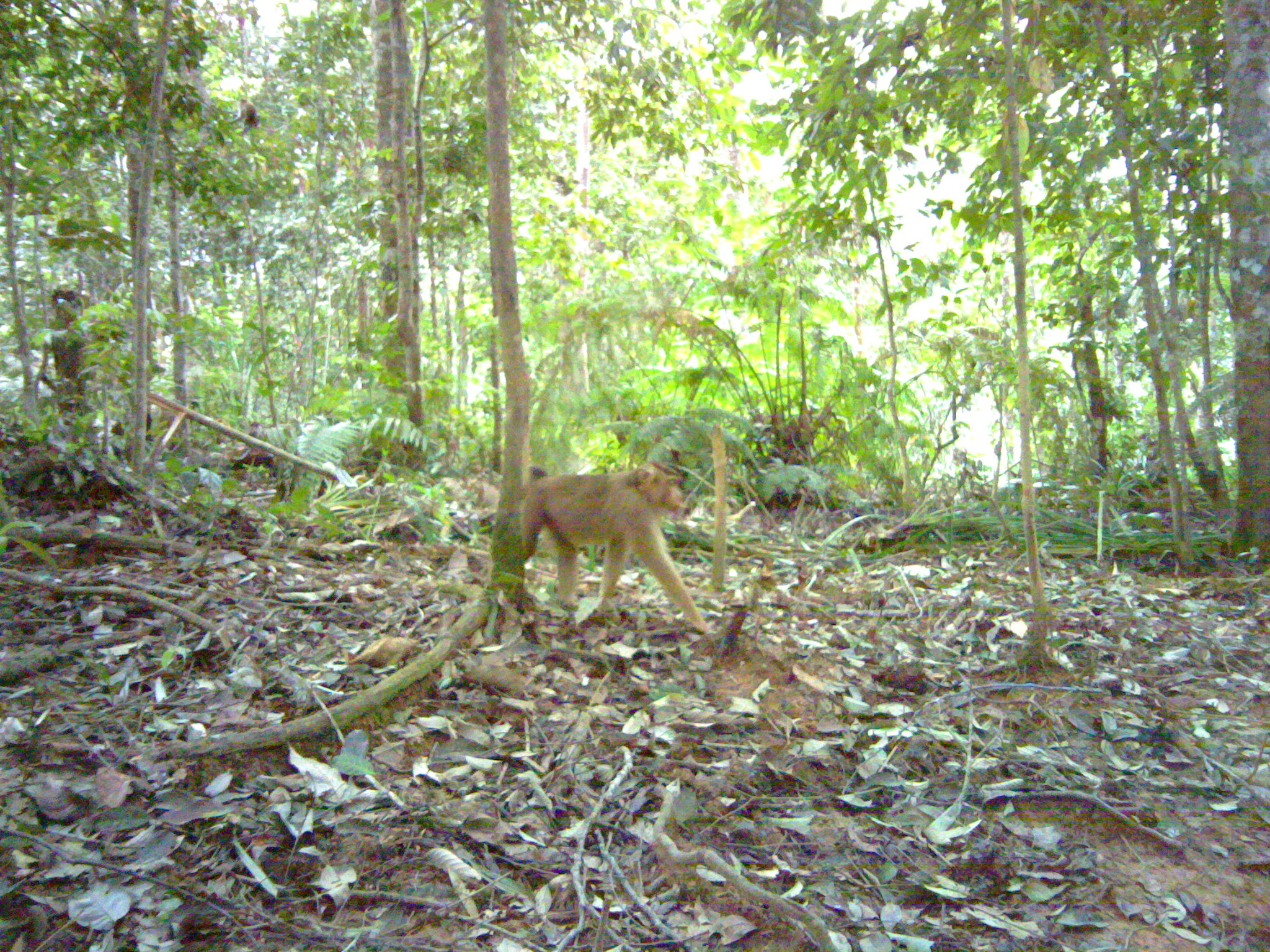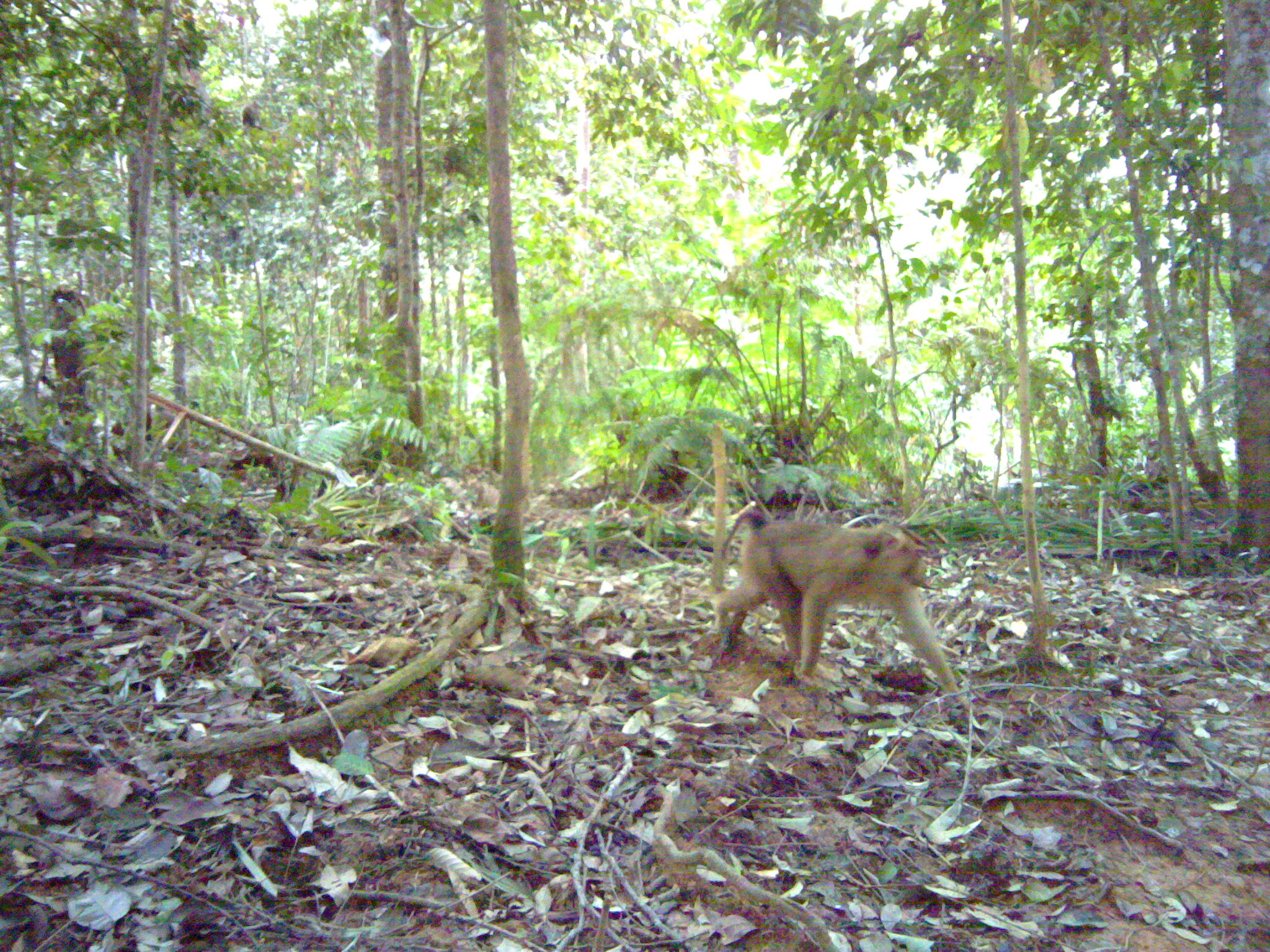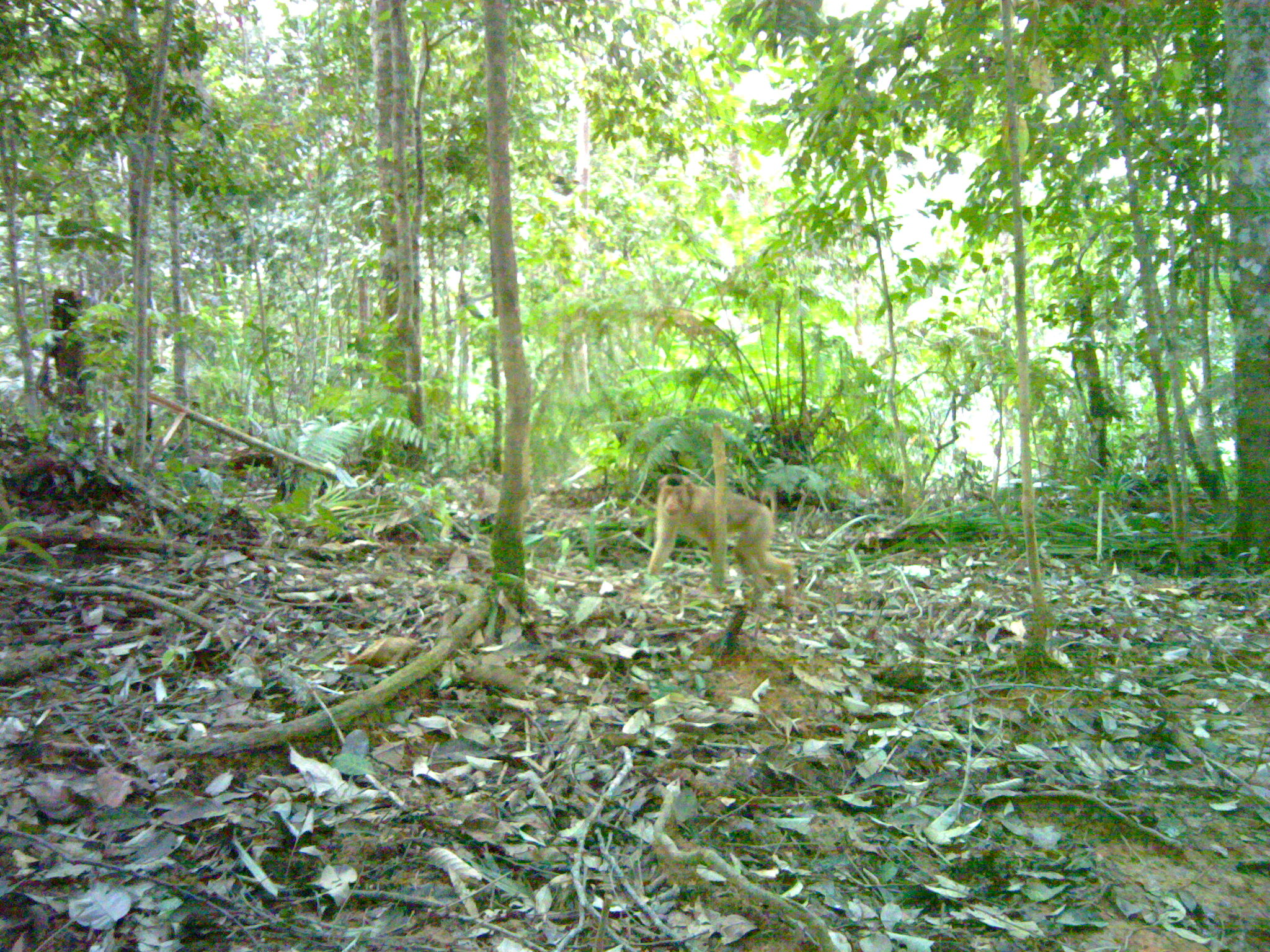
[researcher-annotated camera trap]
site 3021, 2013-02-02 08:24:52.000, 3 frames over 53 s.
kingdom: Animalia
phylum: Chordata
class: Mammalia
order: Primates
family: Cercopithecidae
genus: Macaca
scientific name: Macaca nemestrina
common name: southern pig-tailed macaque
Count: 1.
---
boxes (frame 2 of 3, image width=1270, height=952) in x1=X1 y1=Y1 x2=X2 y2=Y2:
macaca nemestrina: x1=711 y1=505 x2=976 y2=715